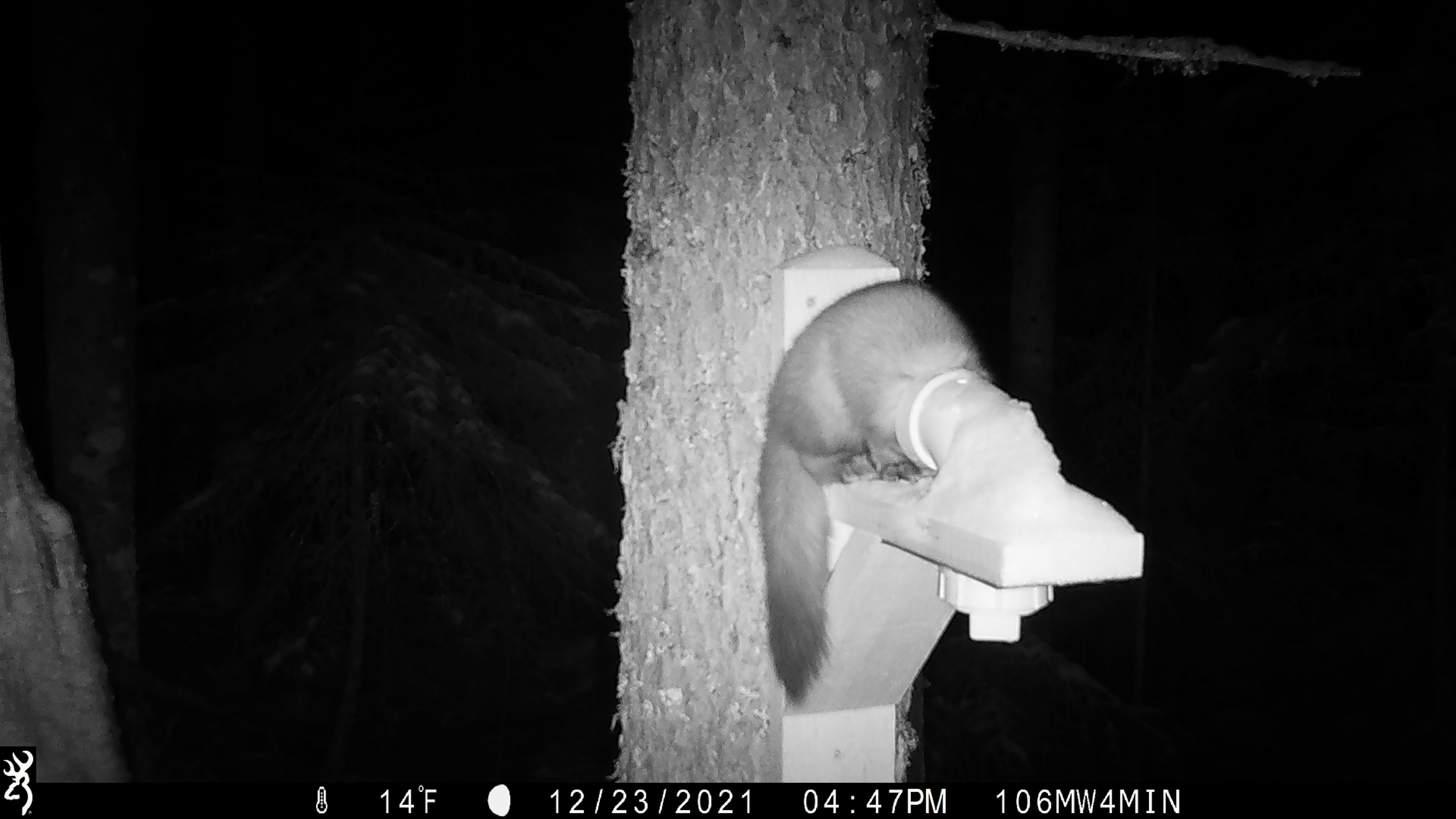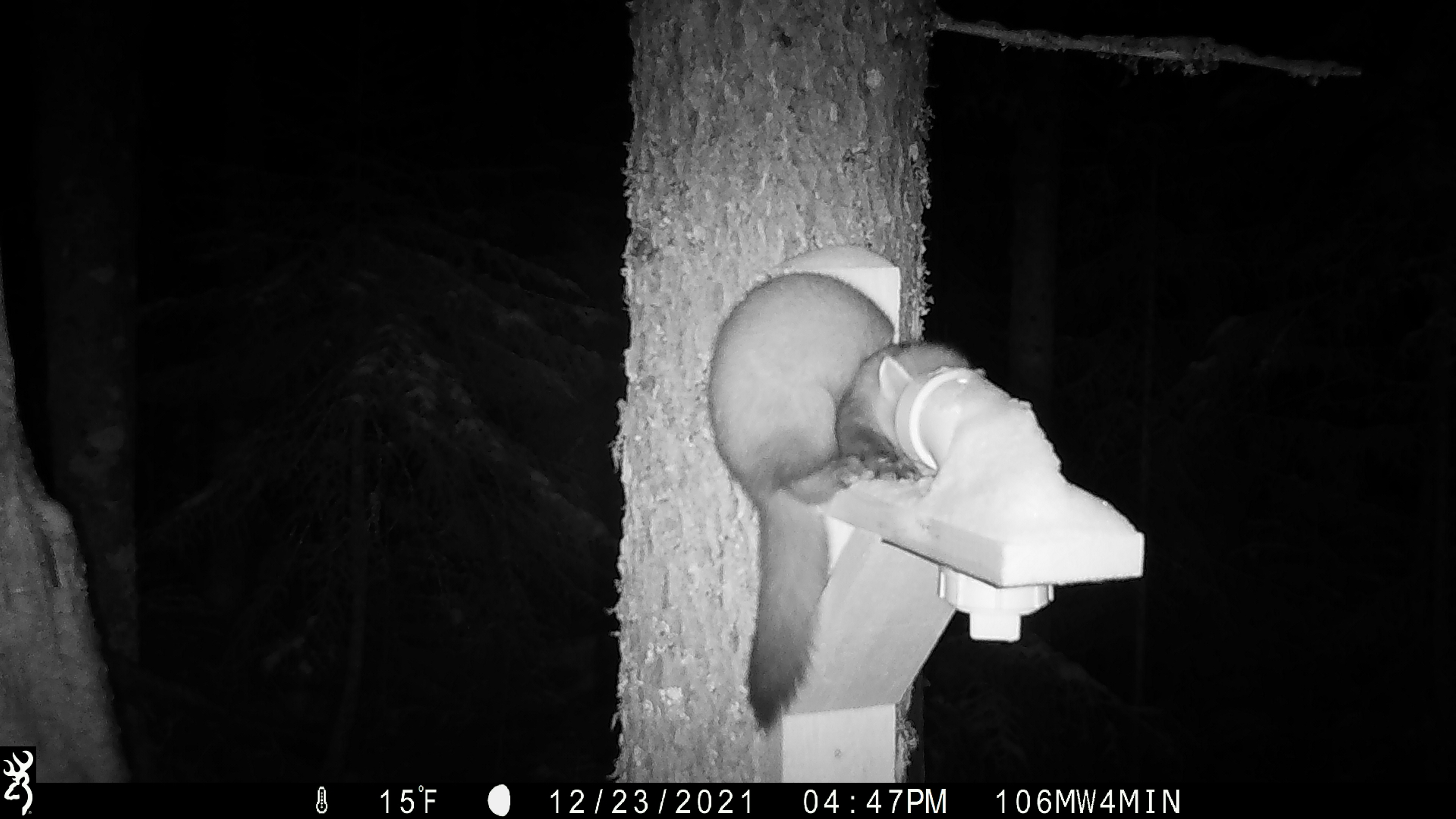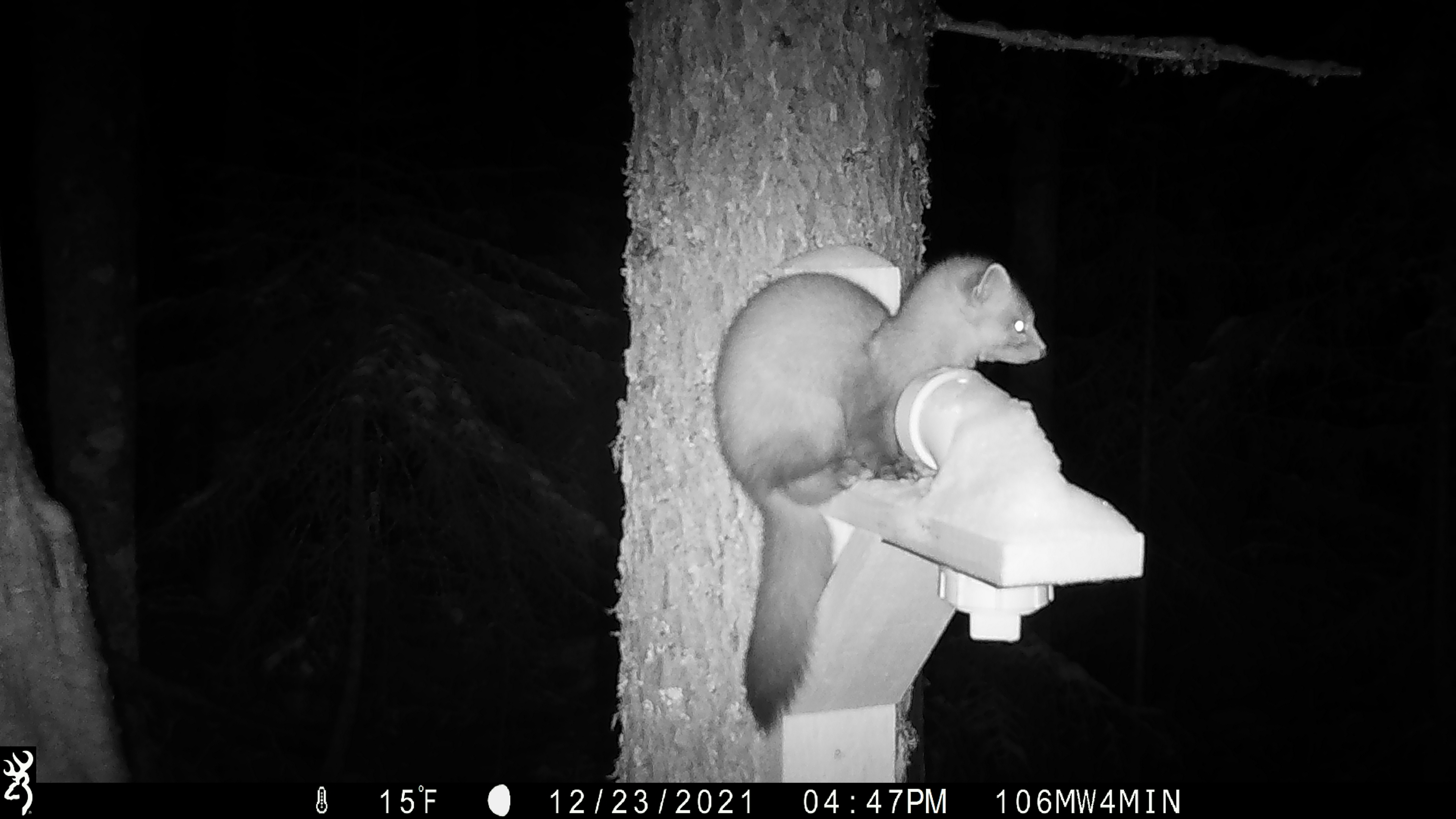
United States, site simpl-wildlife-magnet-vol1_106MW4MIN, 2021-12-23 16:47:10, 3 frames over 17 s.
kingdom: Animalia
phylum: Chordata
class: Mammalia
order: Carnivora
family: Mustelidae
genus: Martes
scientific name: Martes americana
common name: american marten